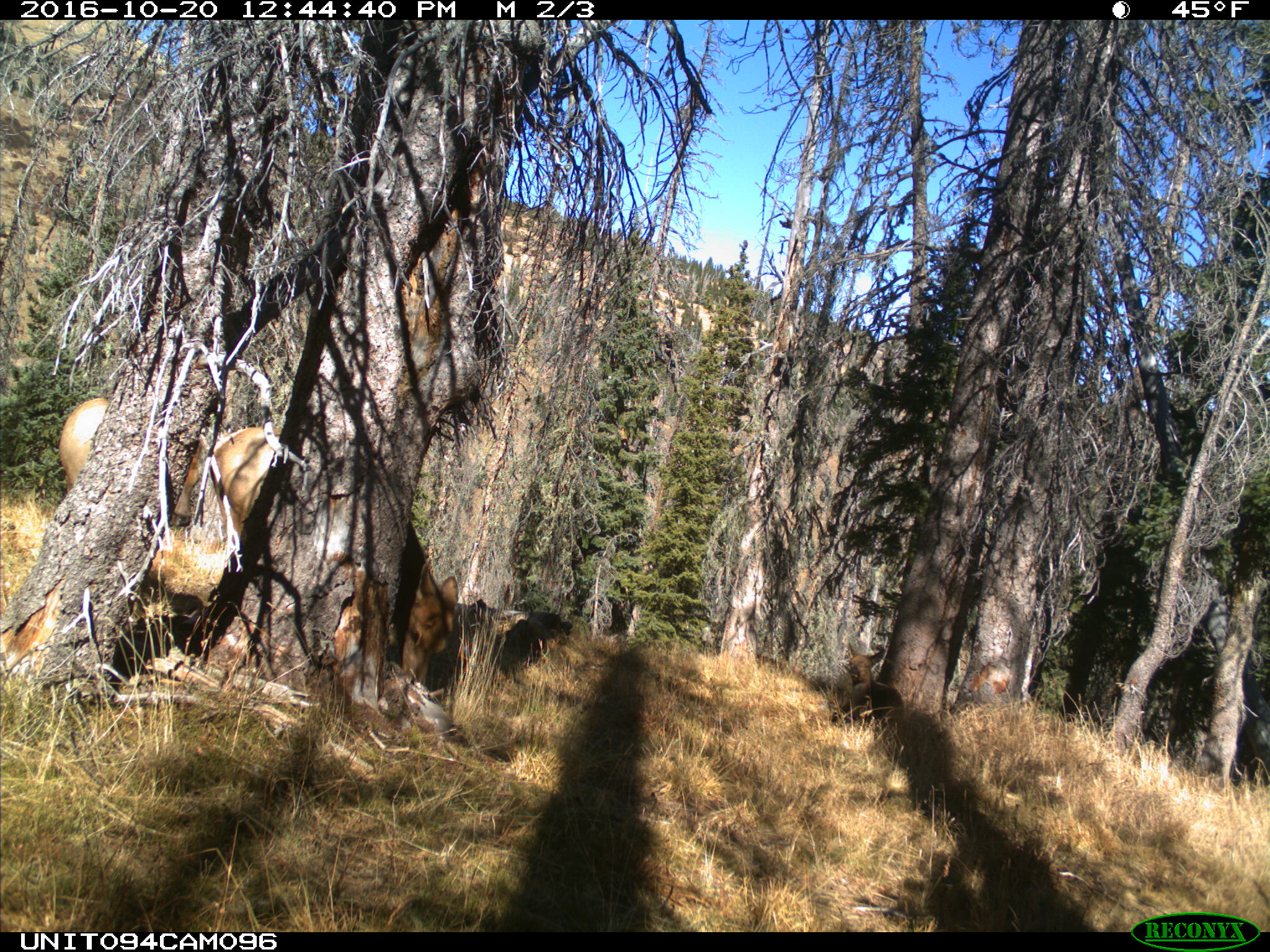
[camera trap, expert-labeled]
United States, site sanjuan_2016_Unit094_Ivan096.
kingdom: Animalia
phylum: Chordata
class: Mammalia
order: Artiodactyla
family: Cervidae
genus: Cervus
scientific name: Cervus elaphus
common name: red deer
Cervus elaphus (red deer).